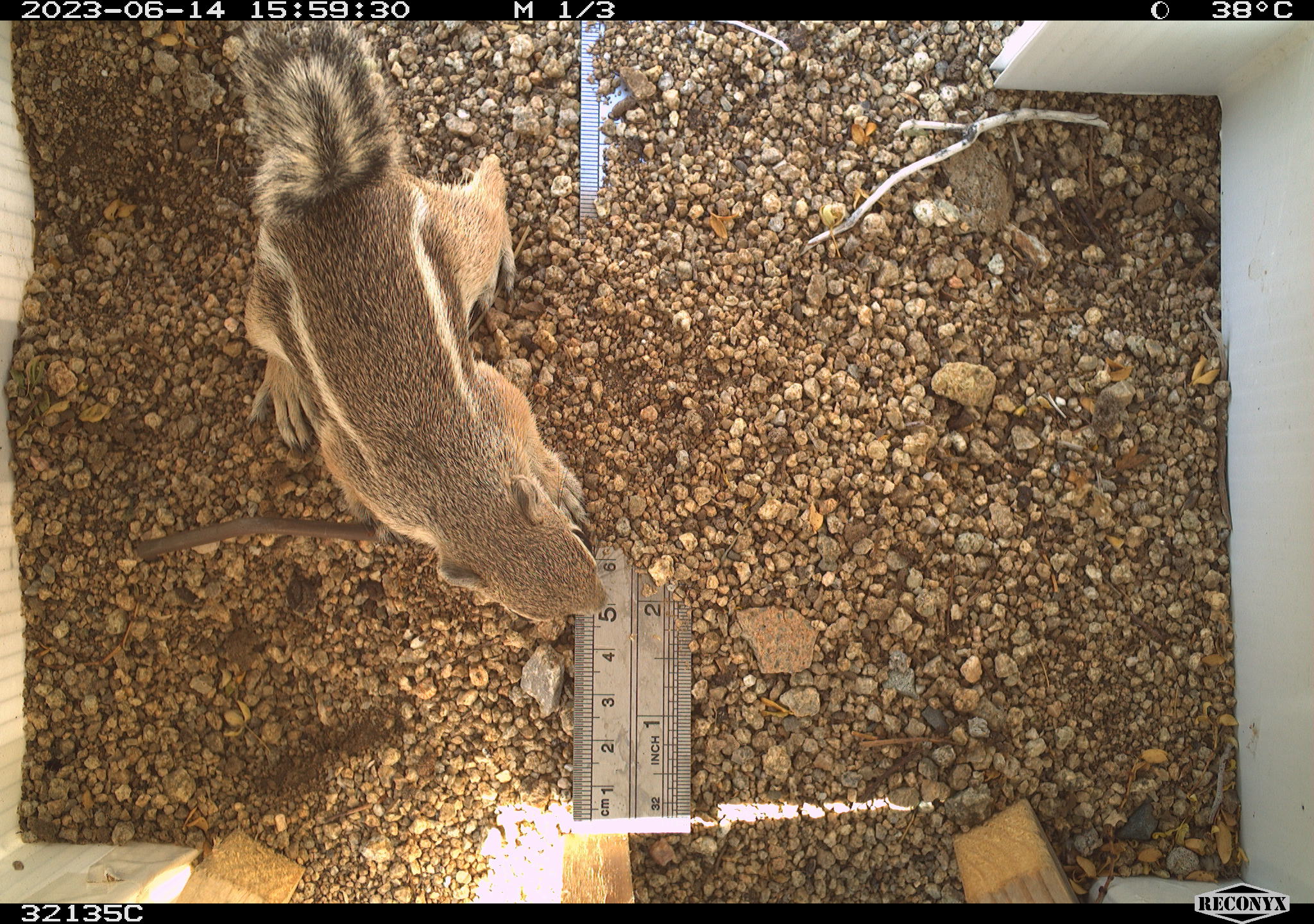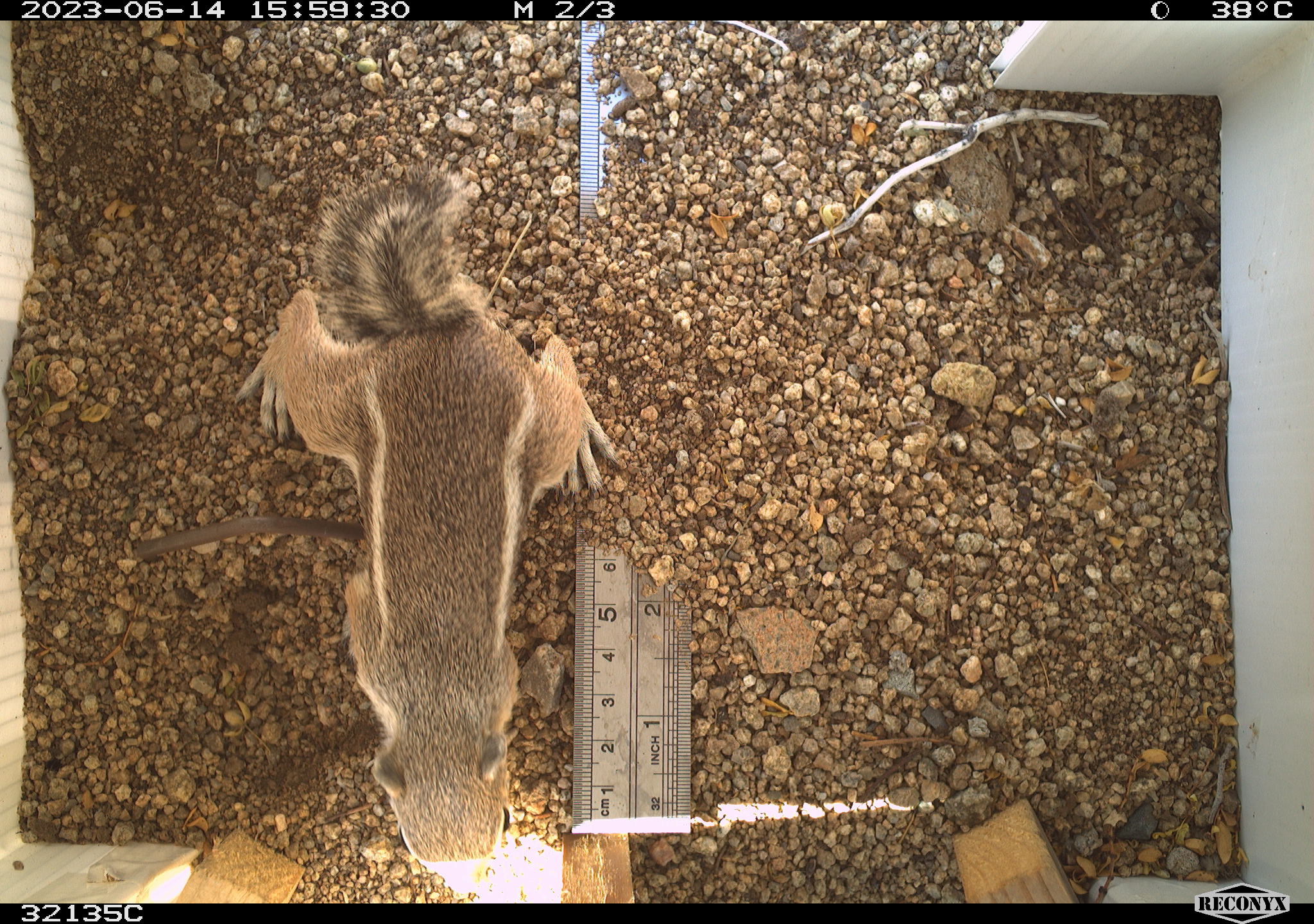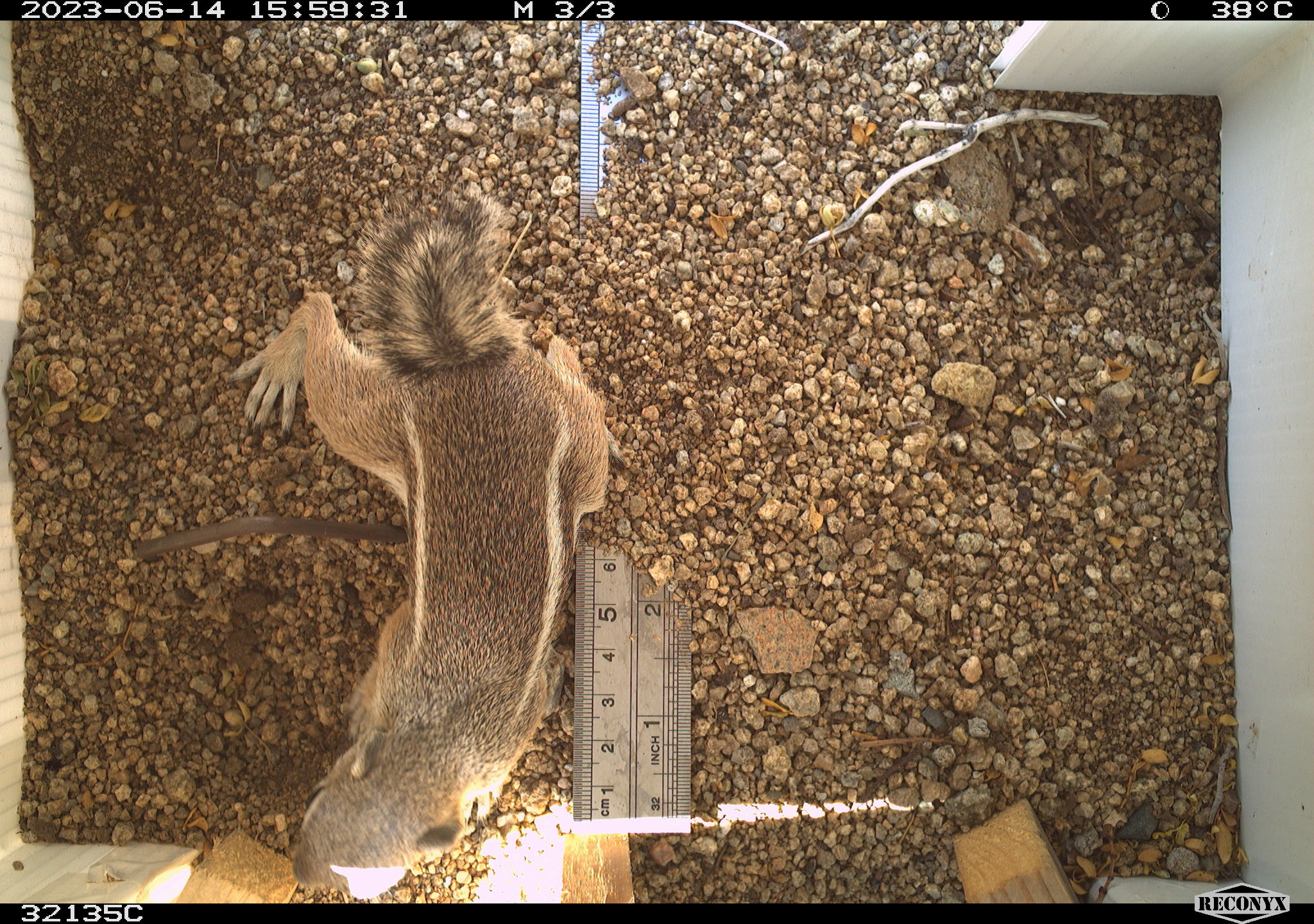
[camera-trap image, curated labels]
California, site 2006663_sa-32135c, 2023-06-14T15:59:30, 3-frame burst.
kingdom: Animalia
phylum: Chordata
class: Mammalia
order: Rodentia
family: Sciuridae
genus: Ammospermophilus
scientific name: Ammospermophilus leucurus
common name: white-tailed antelope squirrel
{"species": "white-tailed antelope squirrel (Ammospermophilus leucurus)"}